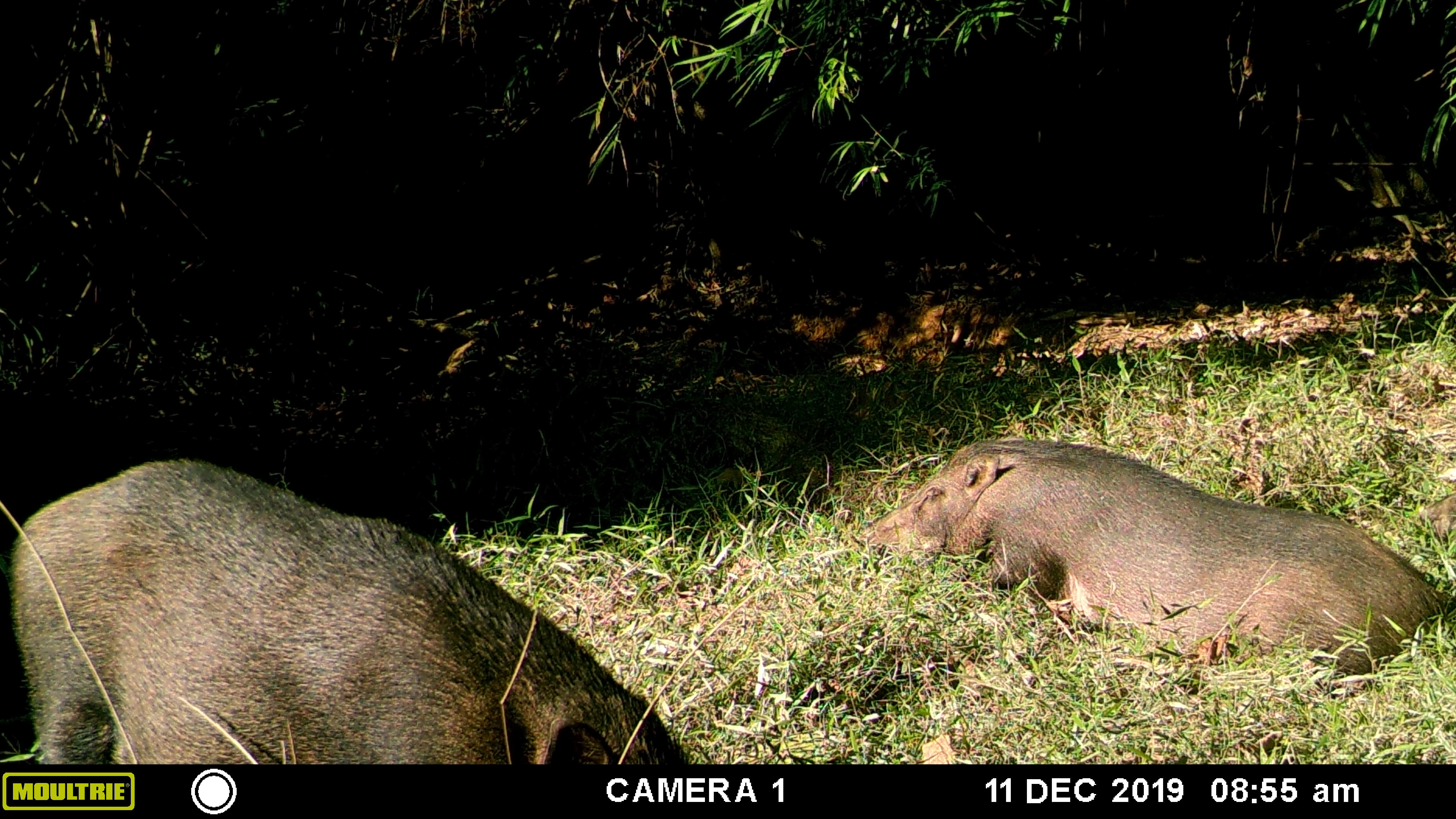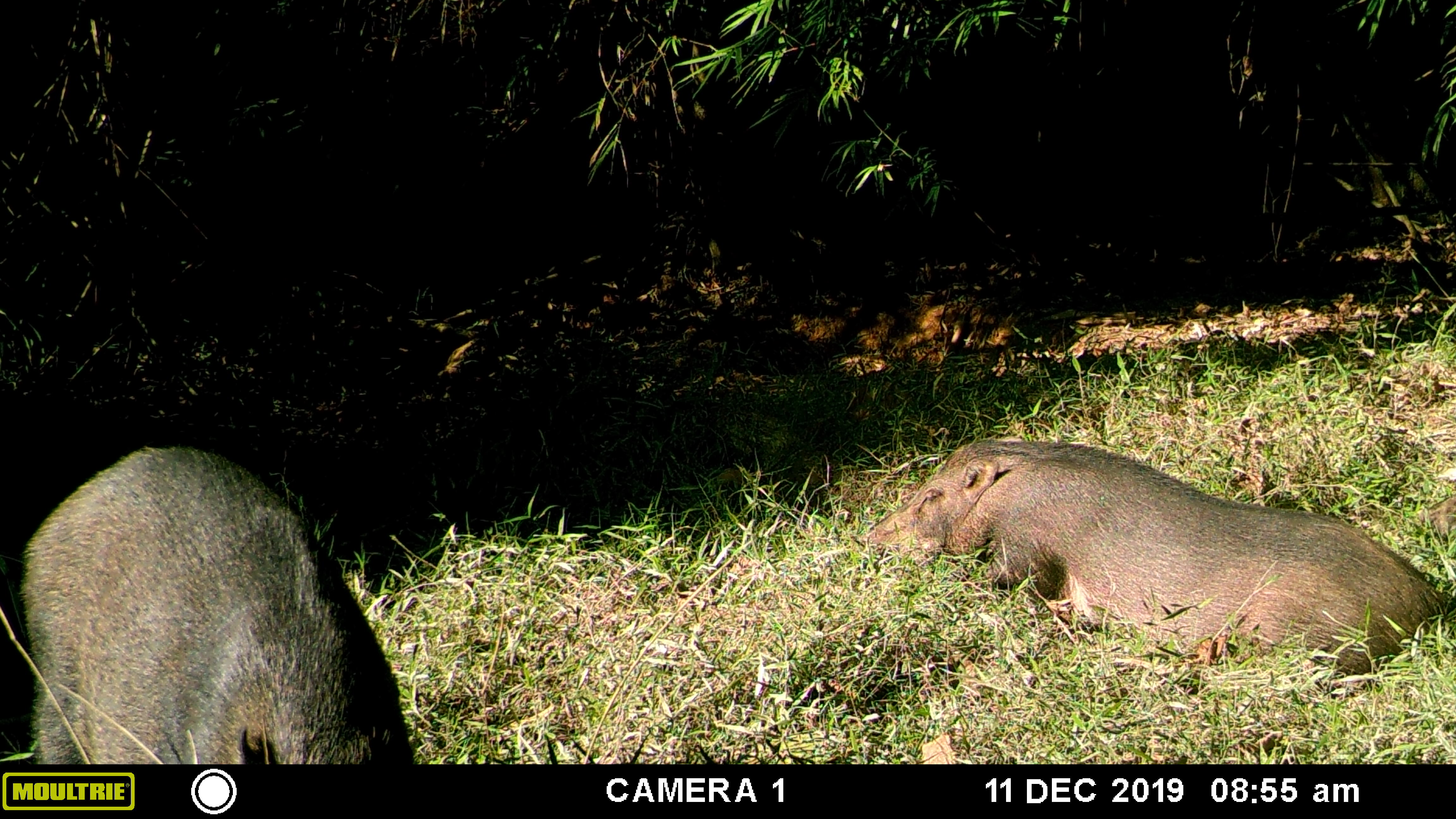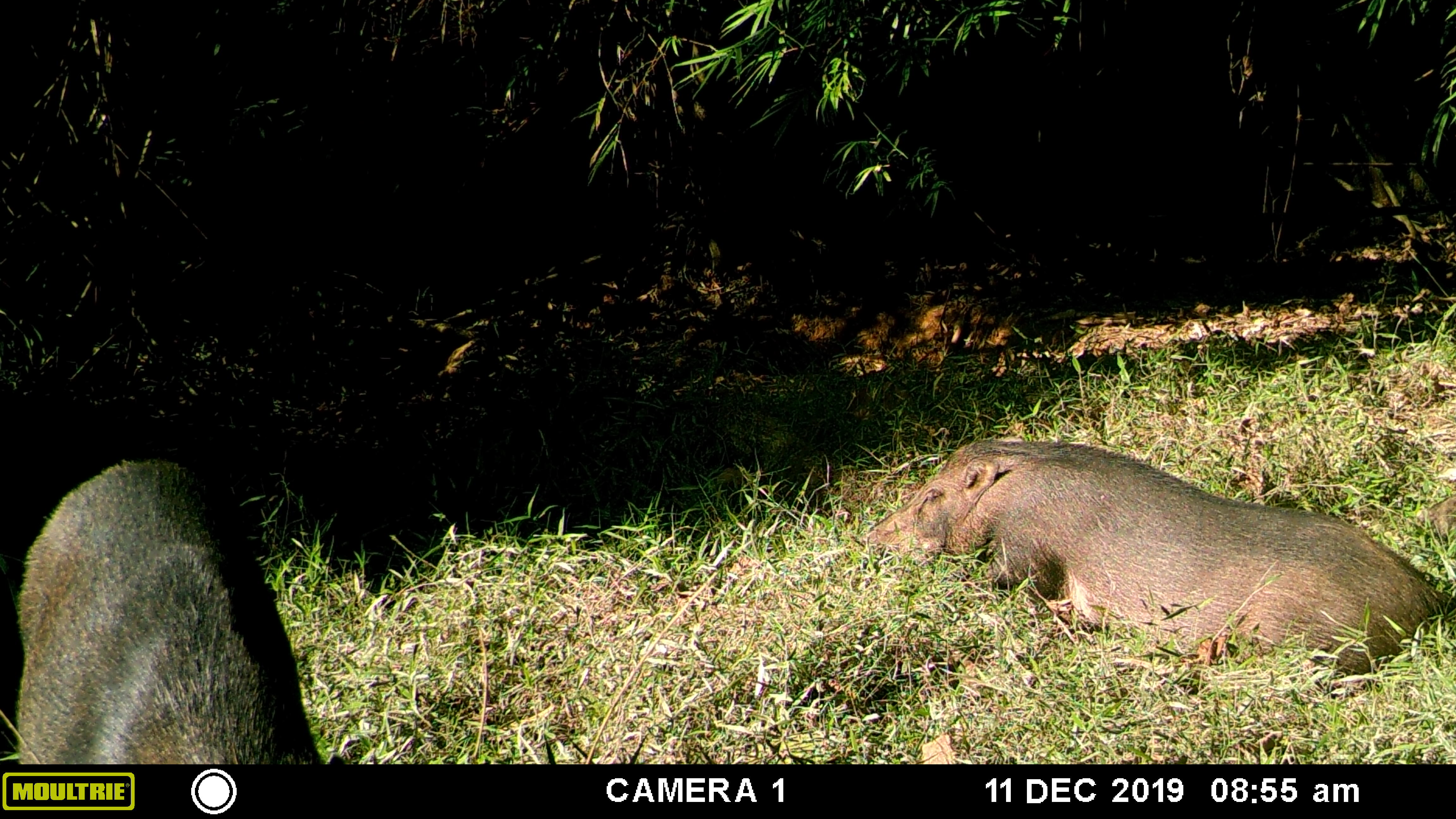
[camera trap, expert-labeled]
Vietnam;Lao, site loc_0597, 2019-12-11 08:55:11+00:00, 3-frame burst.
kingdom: Animalia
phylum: Chordata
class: Mammalia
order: Artiodactyla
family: Suidae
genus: Sus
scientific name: Sus scrofa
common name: eurasian wild pig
Eurasian wild pig (Sus scrofa). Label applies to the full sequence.